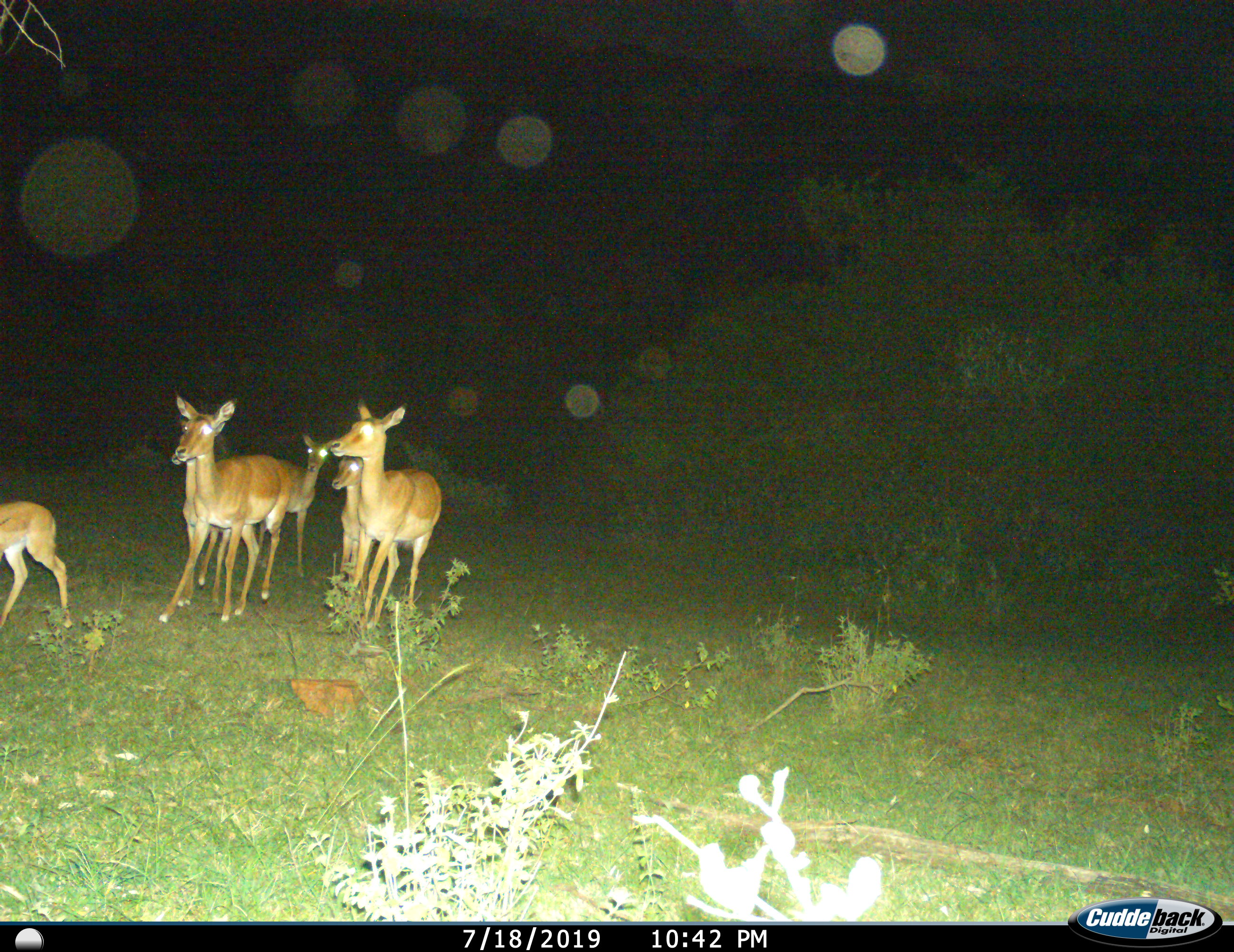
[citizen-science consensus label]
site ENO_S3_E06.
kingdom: Animalia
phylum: Chordata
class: Mammalia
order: Artiodactyla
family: Bovidae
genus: Aepyceros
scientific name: Aepyceros melampus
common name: impala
Impala (Aepyceros melampus), count 6. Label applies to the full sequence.